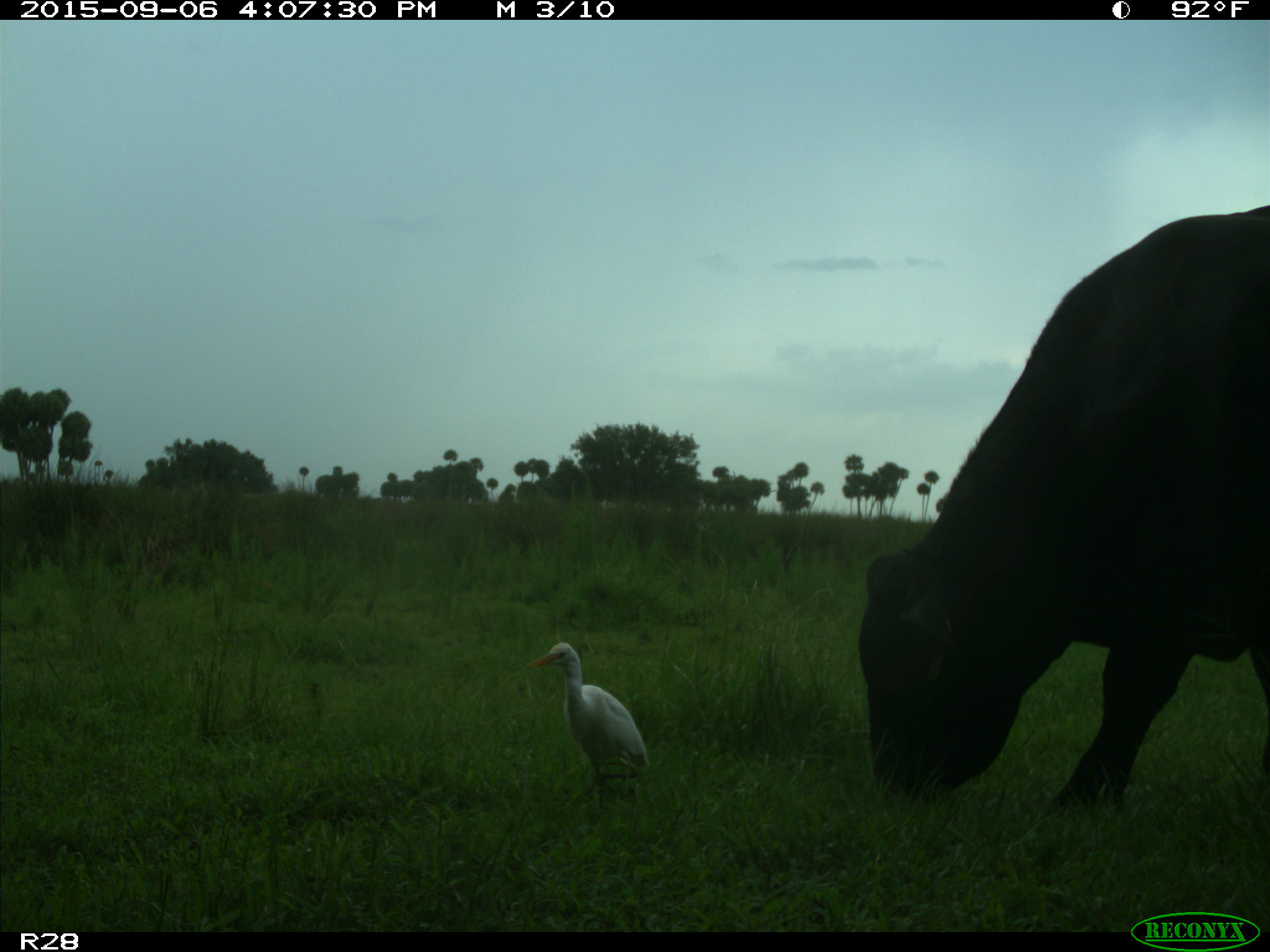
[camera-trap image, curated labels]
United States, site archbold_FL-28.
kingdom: Animalia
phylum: Chordata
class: Mammalia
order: Artiodactyla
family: Bovidae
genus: Bos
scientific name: Bos taurus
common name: domestic cow